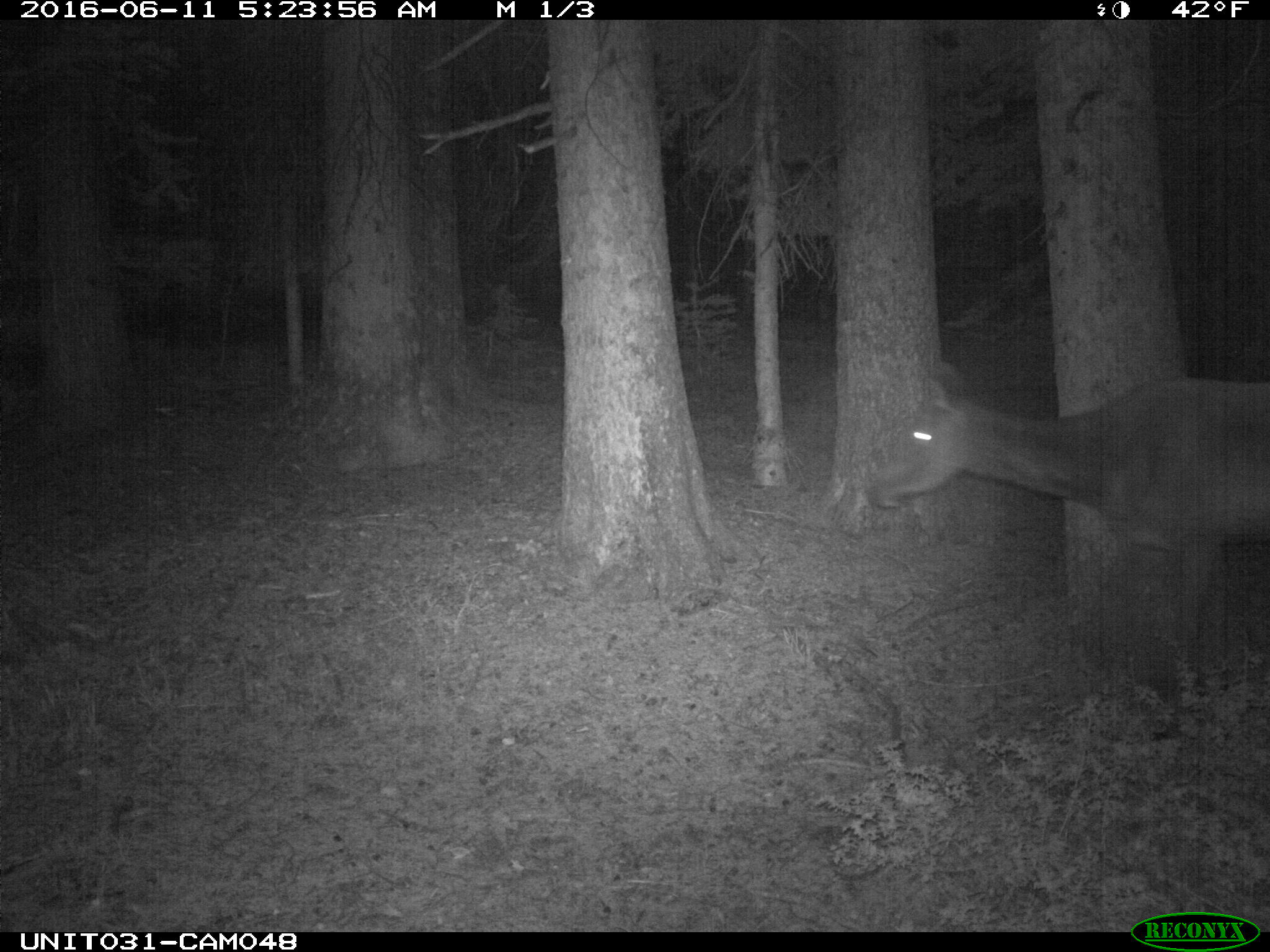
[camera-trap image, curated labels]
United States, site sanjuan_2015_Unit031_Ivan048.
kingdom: Animalia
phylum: Chordata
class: Mammalia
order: Artiodactyla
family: Cervidae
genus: Cervus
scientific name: Cervus elaphus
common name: red deer